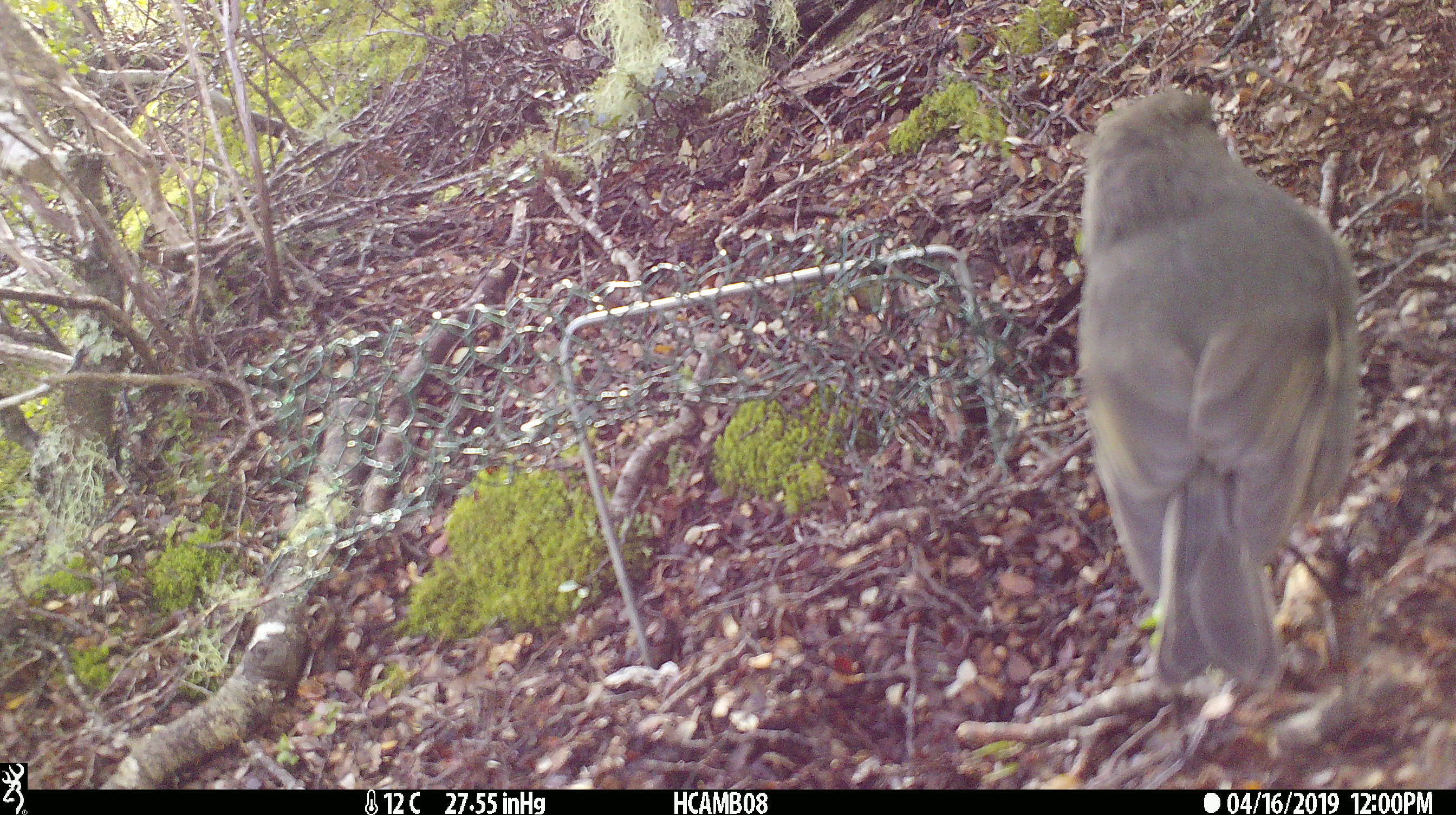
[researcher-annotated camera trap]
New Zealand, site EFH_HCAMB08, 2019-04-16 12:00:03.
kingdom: Animalia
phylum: Chordata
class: Aves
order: Passeriformes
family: Petroicidae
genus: Petroica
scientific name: Petroica australis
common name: new zealand robin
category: robin